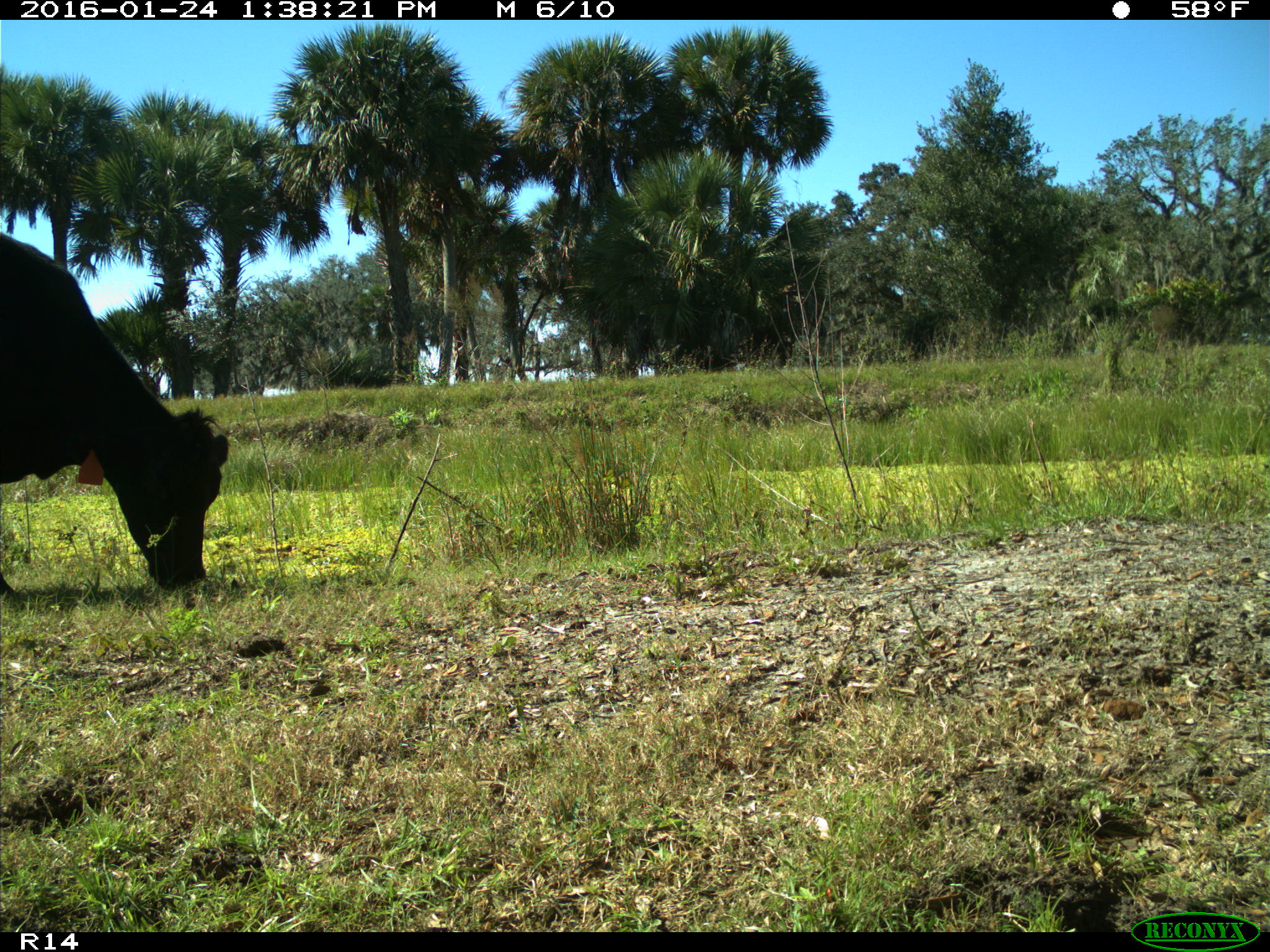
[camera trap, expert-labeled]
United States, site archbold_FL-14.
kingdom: Animalia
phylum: Chordata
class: Mammalia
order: Artiodactyla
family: Bovidae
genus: Bos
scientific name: Bos taurus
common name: domestic cow